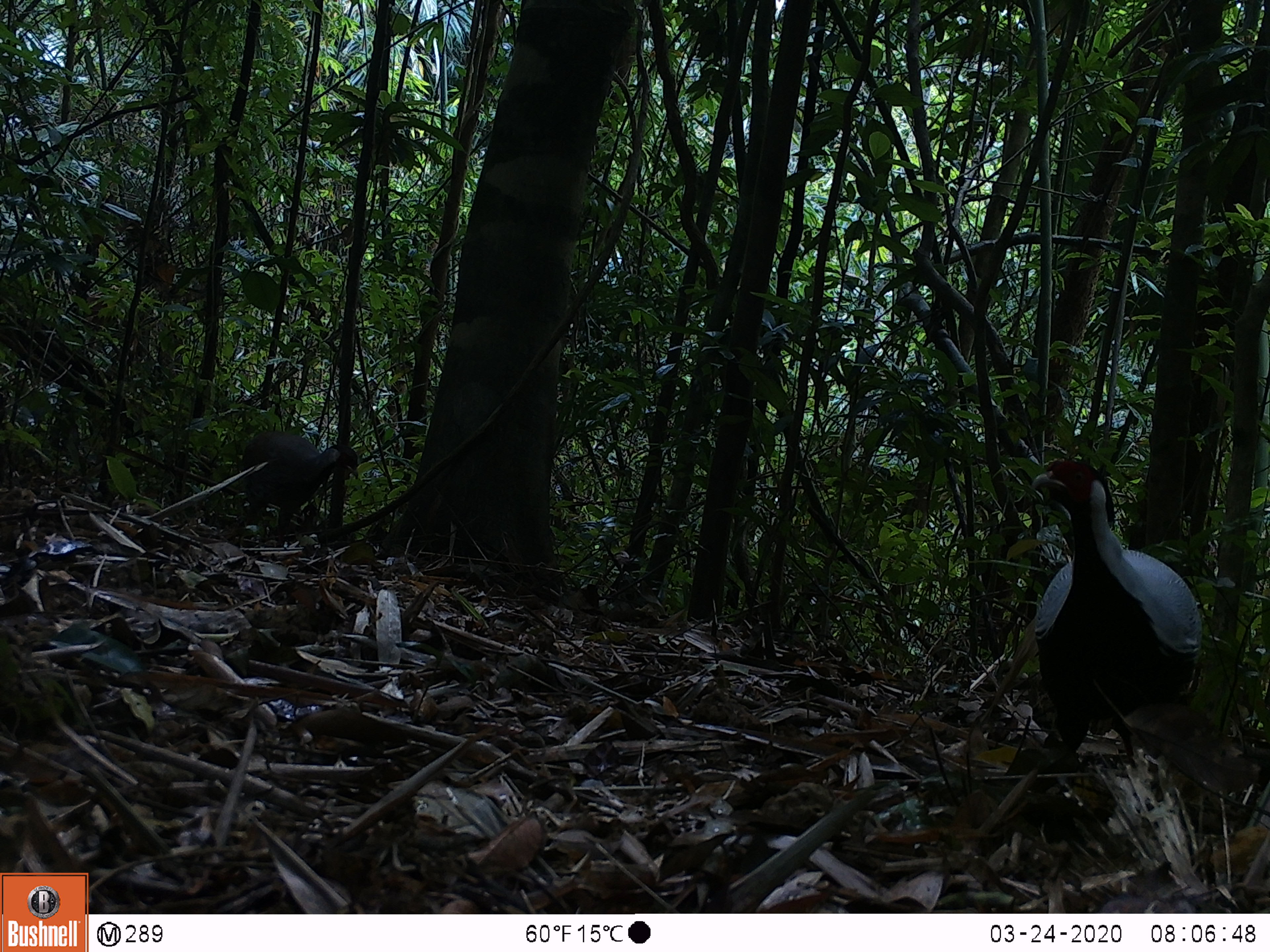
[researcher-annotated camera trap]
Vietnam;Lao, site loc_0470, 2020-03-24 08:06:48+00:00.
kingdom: Animalia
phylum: Chordata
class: Aves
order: Galliformes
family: Phasianidae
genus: Lophura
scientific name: Lophura nycthemera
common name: silver pheasant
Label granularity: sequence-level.